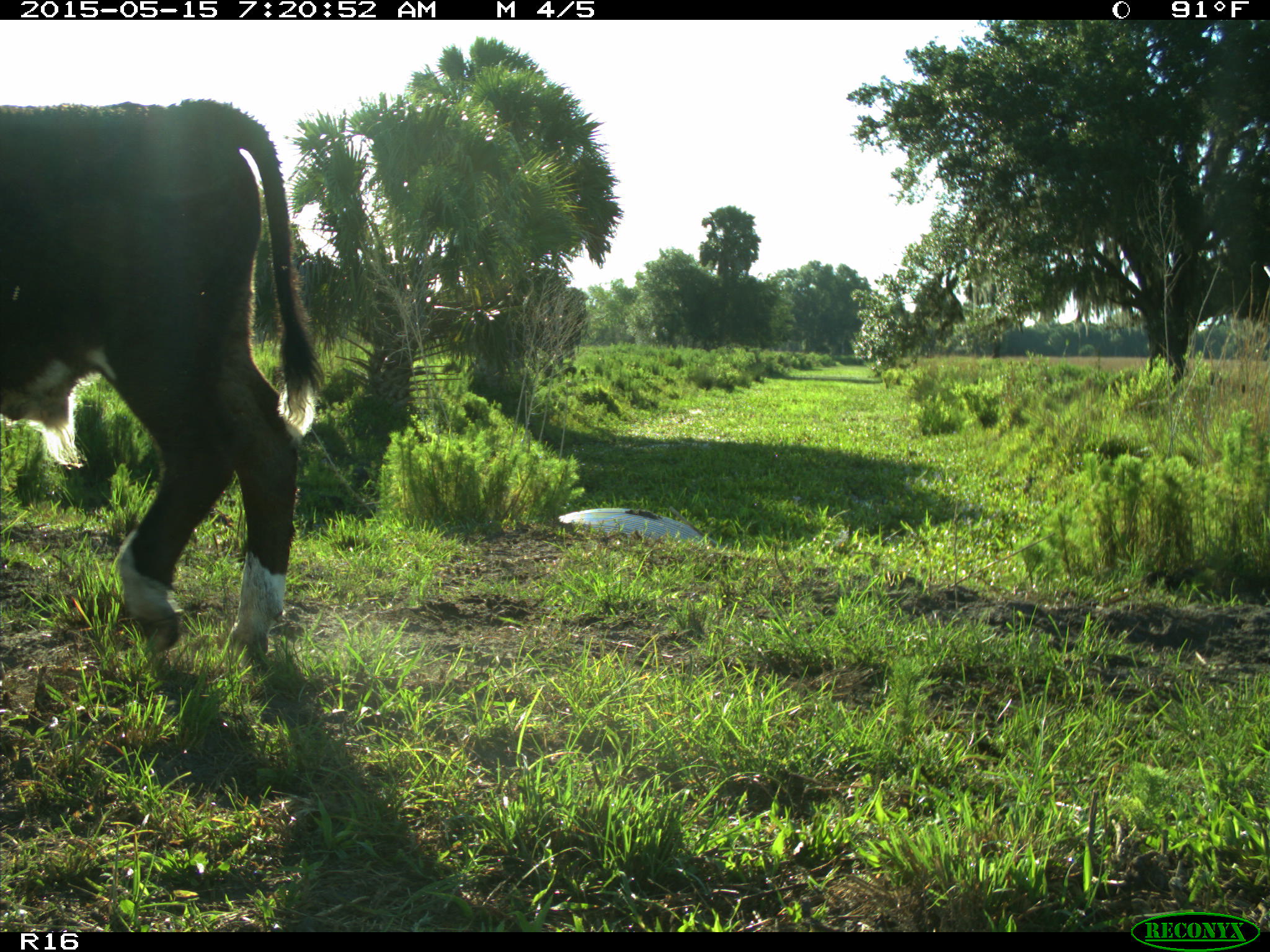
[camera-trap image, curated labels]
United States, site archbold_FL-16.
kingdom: Animalia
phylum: Chordata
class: Mammalia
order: Artiodactyla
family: Bovidae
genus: Bos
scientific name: Bos taurus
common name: domestic cow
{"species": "Bos taurus (domestic cow)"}